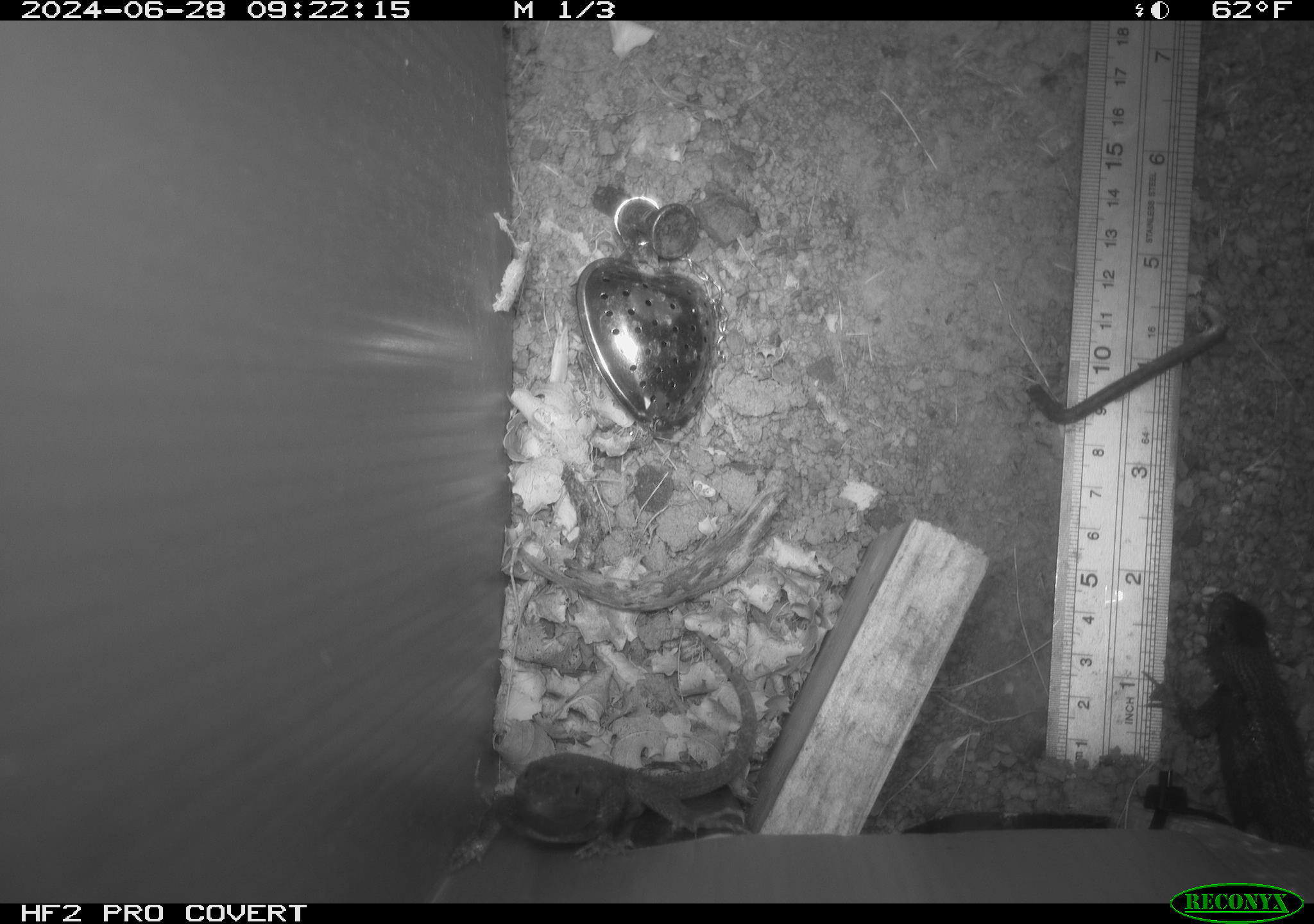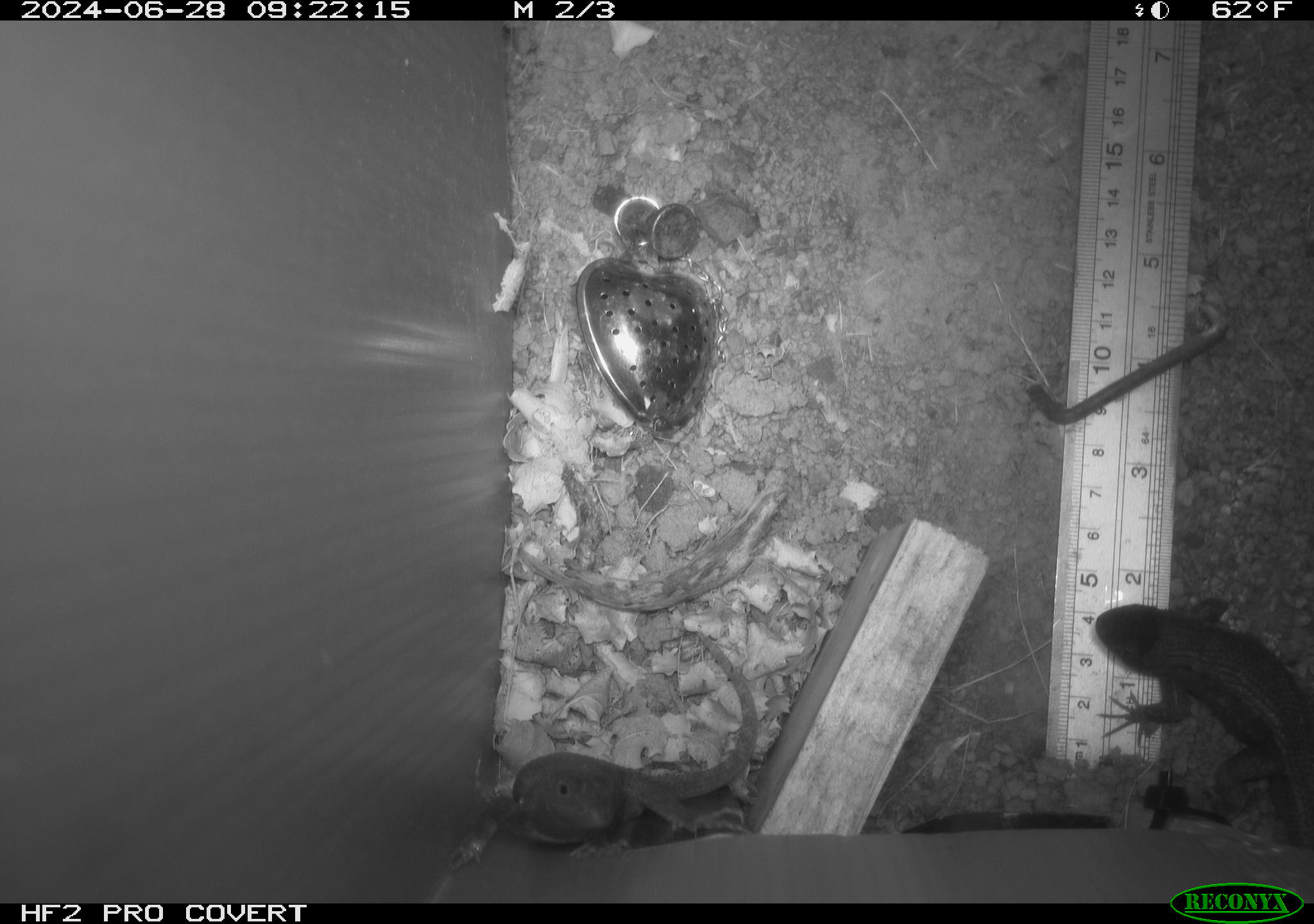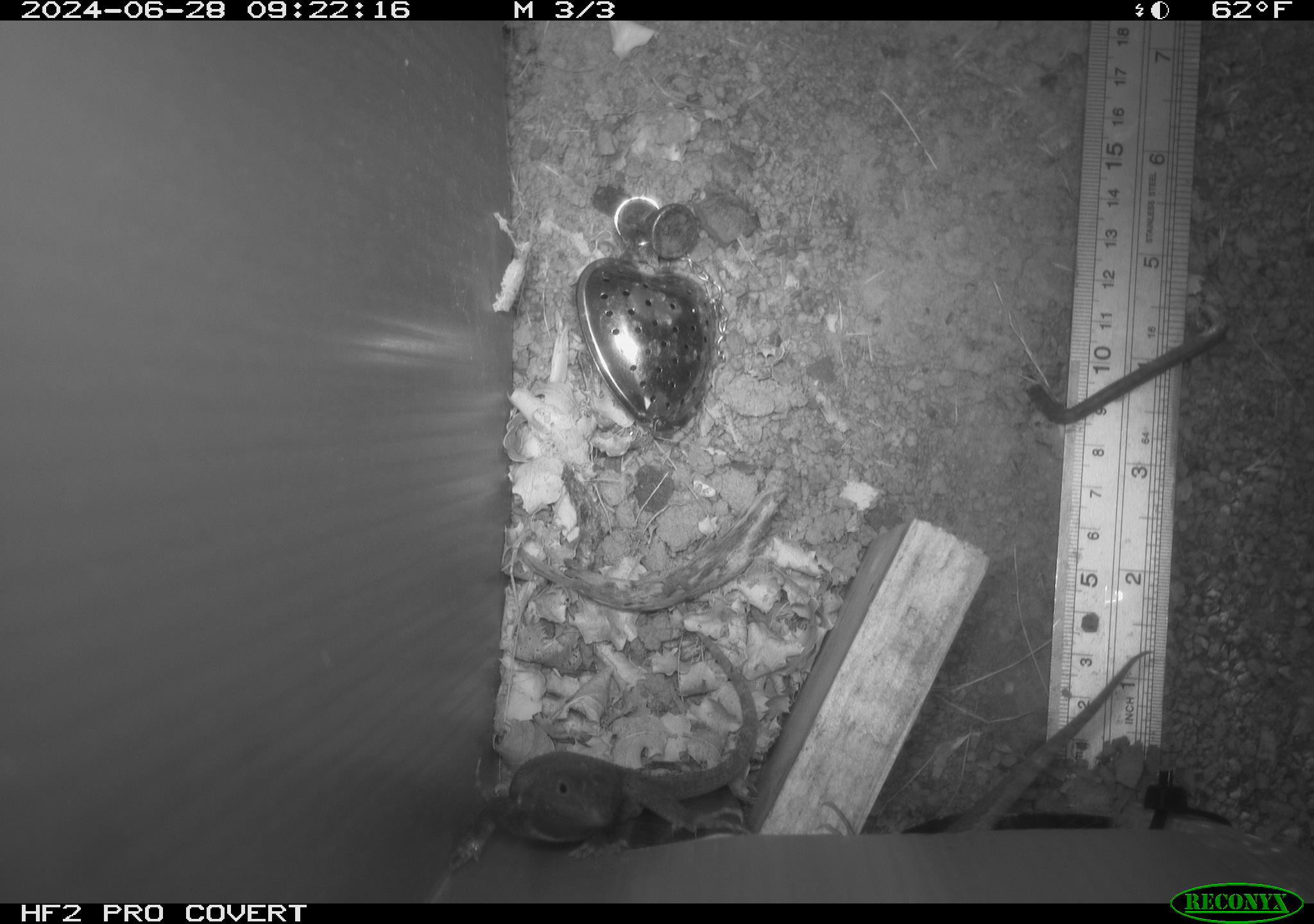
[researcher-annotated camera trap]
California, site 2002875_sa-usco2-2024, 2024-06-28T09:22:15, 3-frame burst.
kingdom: Animalia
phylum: Chordata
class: Reptilia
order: Squamata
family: Phrynosomatidae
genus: Sceloporus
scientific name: Sceloporus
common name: spiny lizards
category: sceloporus species